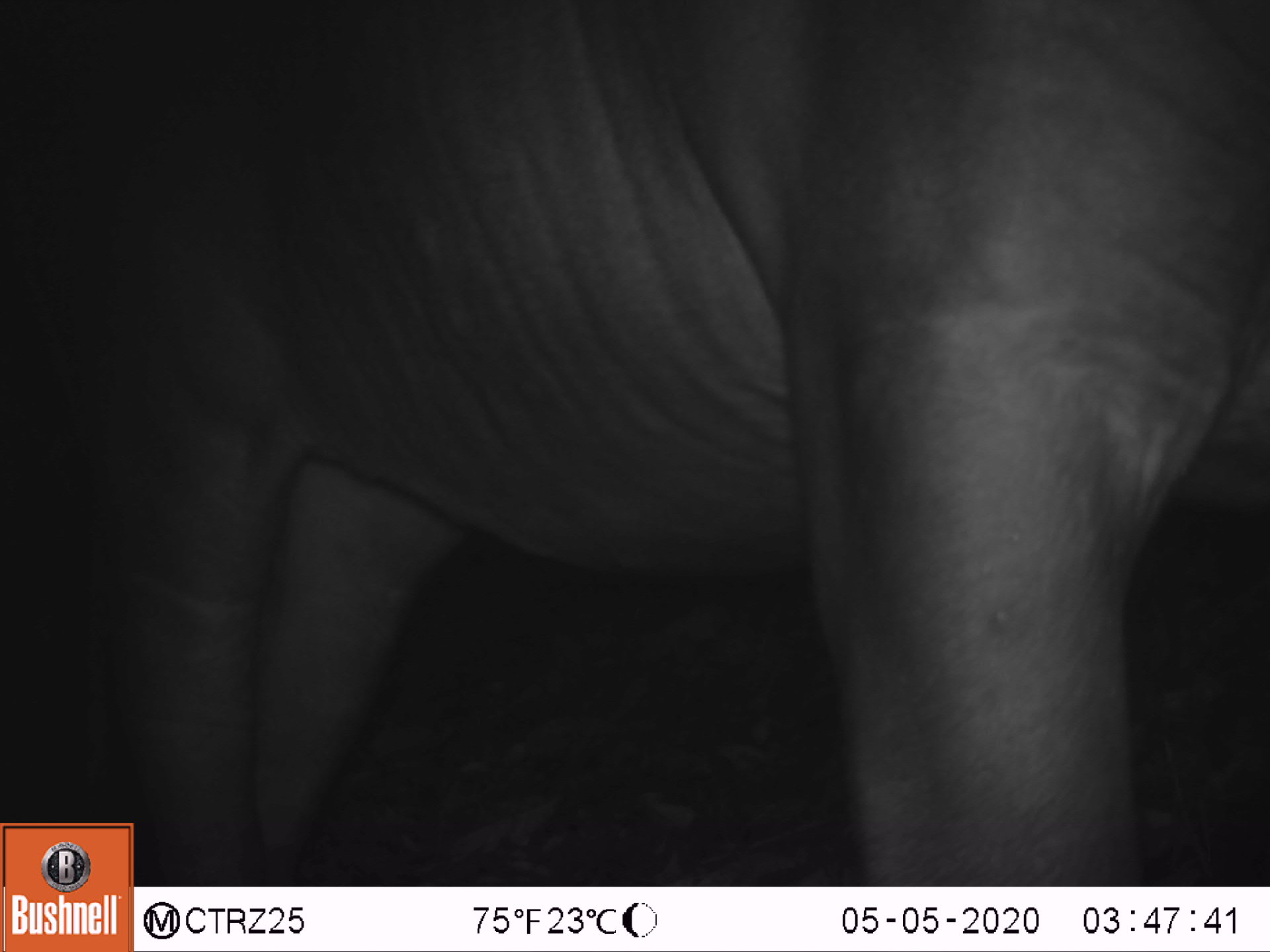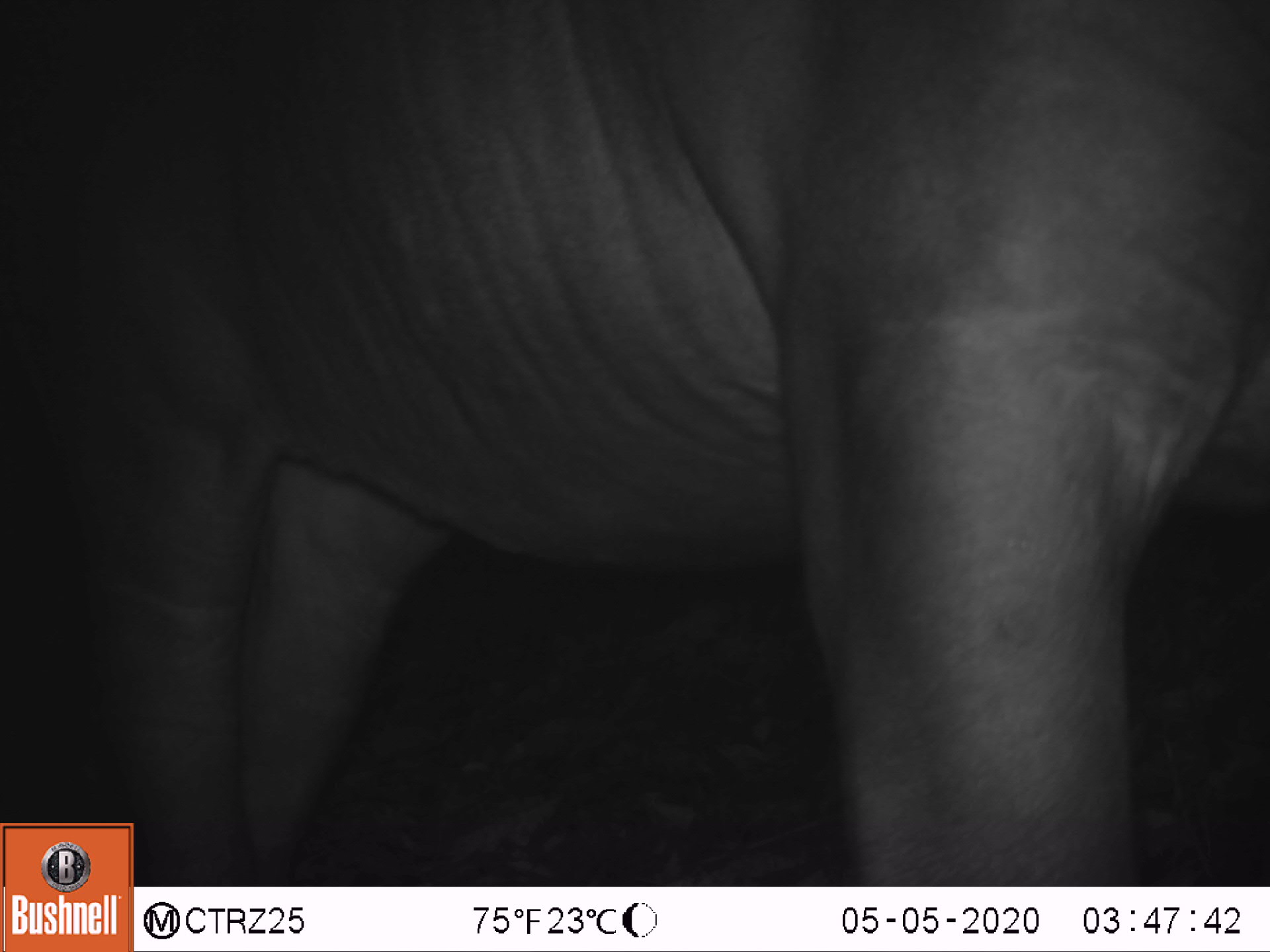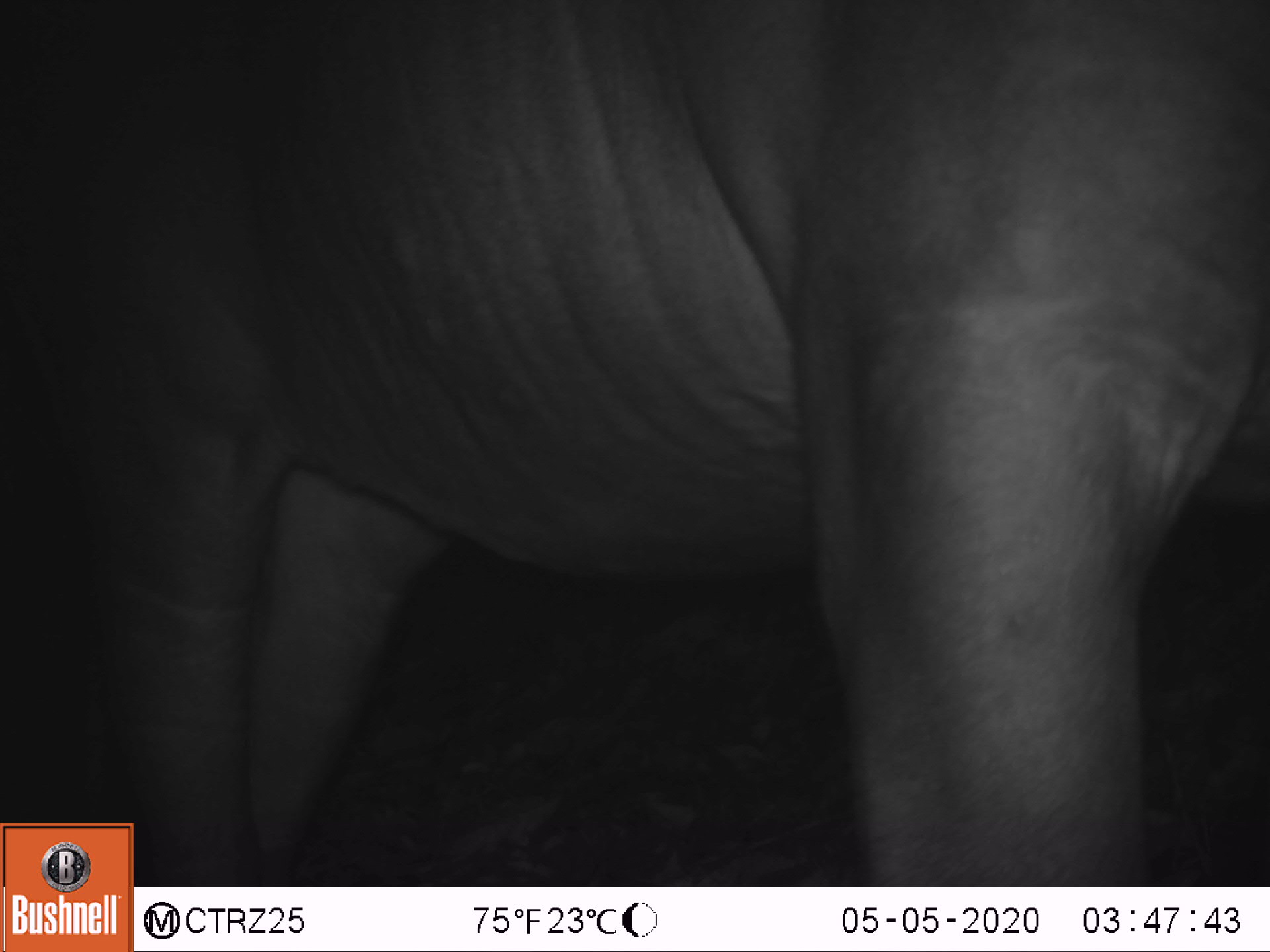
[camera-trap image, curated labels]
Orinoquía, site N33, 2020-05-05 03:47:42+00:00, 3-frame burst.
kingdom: Animalia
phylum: Chordata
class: Mammalia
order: Perissodactyla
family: Tapiridae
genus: Tapirus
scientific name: Tapirus terrestris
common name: lowland tapir